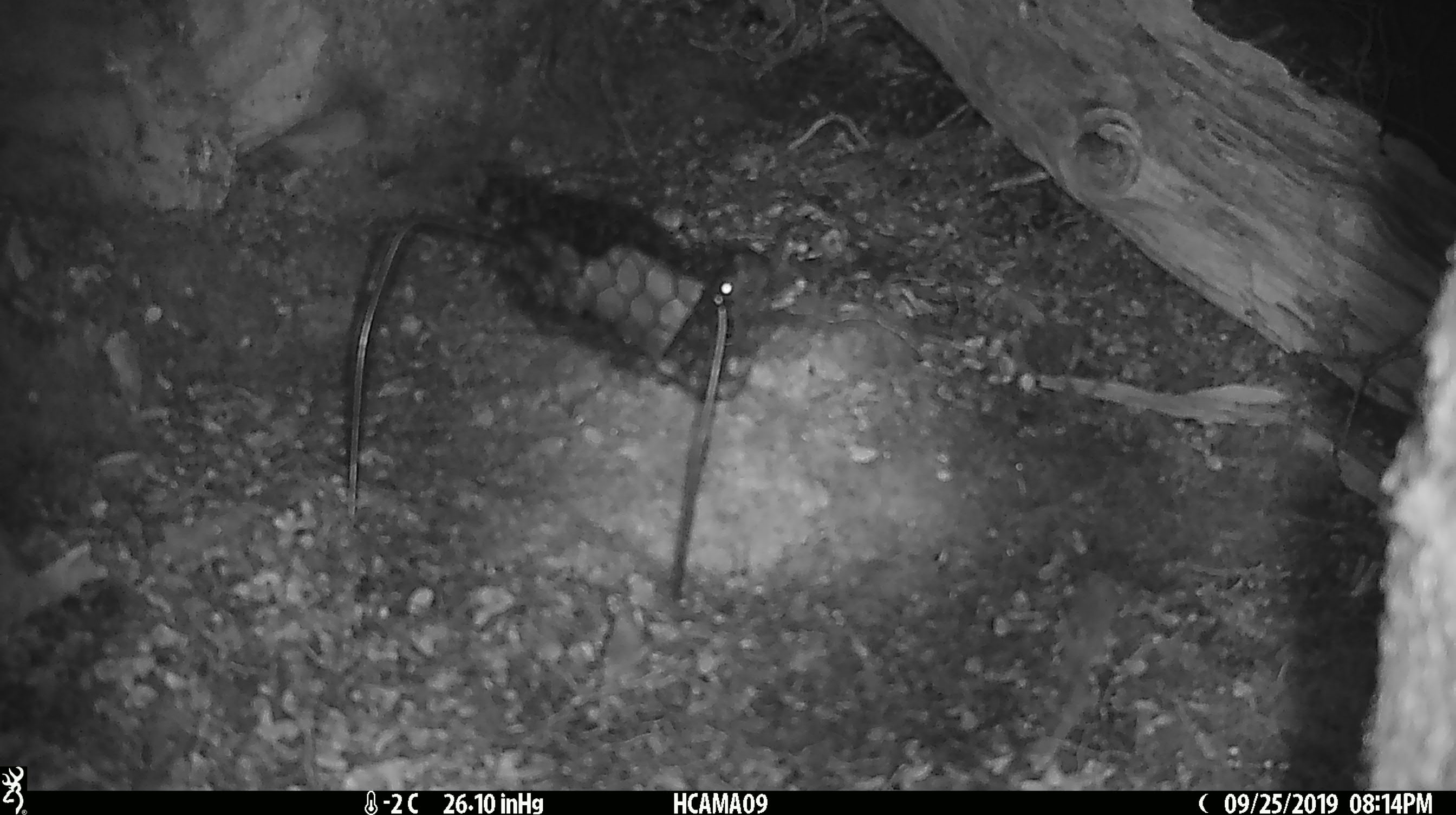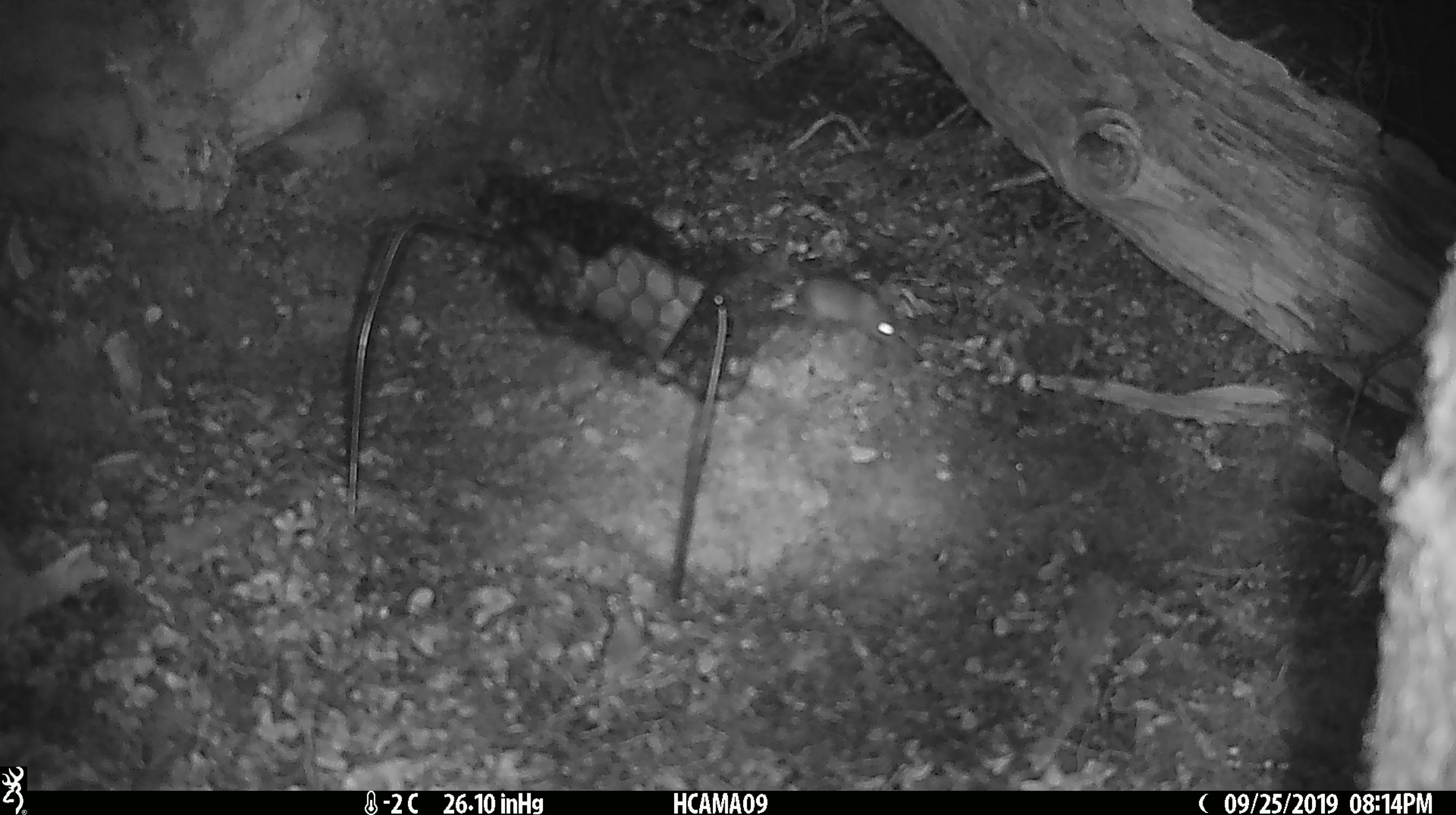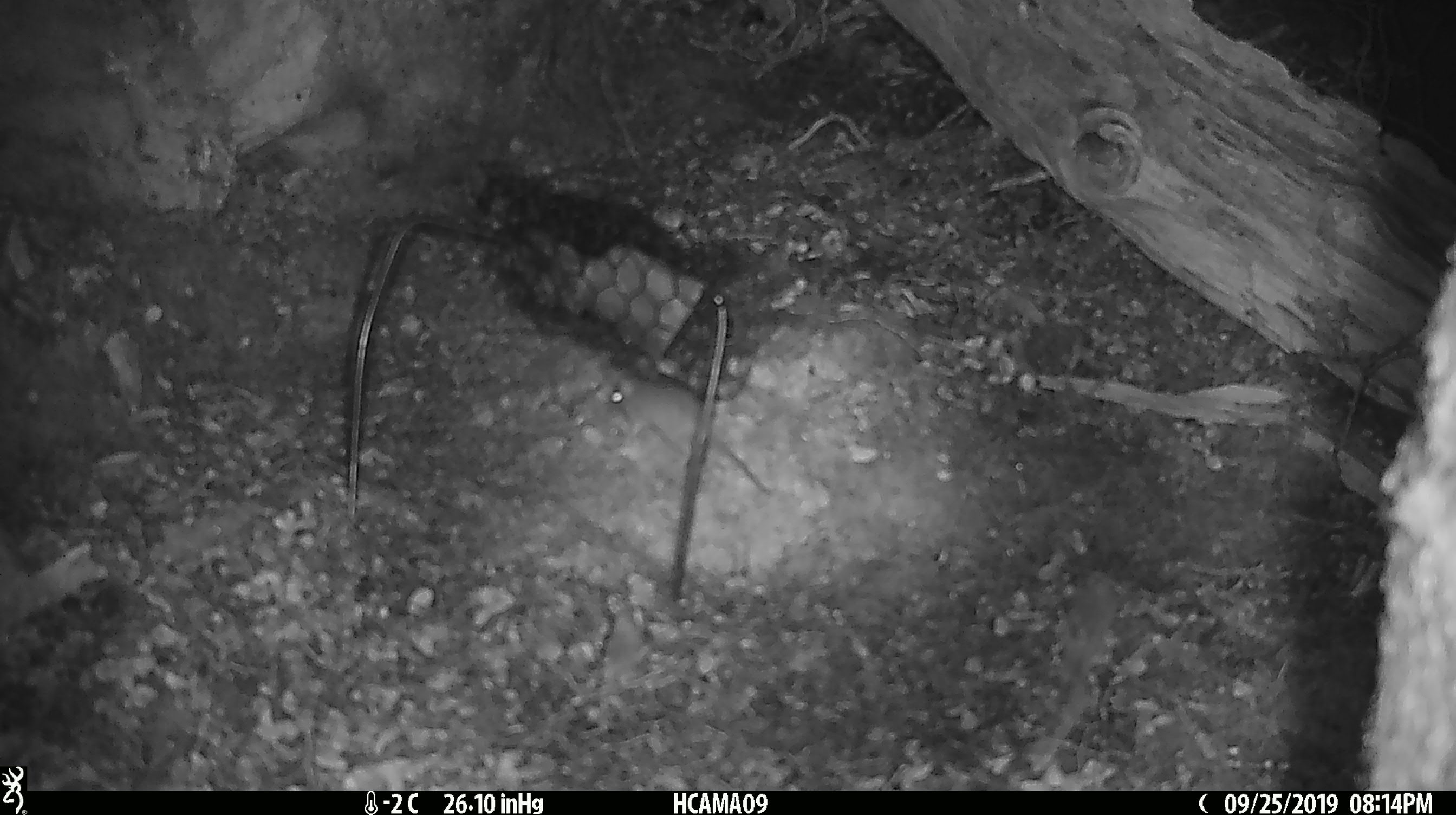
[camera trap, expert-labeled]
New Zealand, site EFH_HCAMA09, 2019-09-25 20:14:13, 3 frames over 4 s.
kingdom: Animalia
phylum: Chordata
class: Mammalia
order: Rodentia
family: Muridae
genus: Mus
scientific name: Mus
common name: mouse